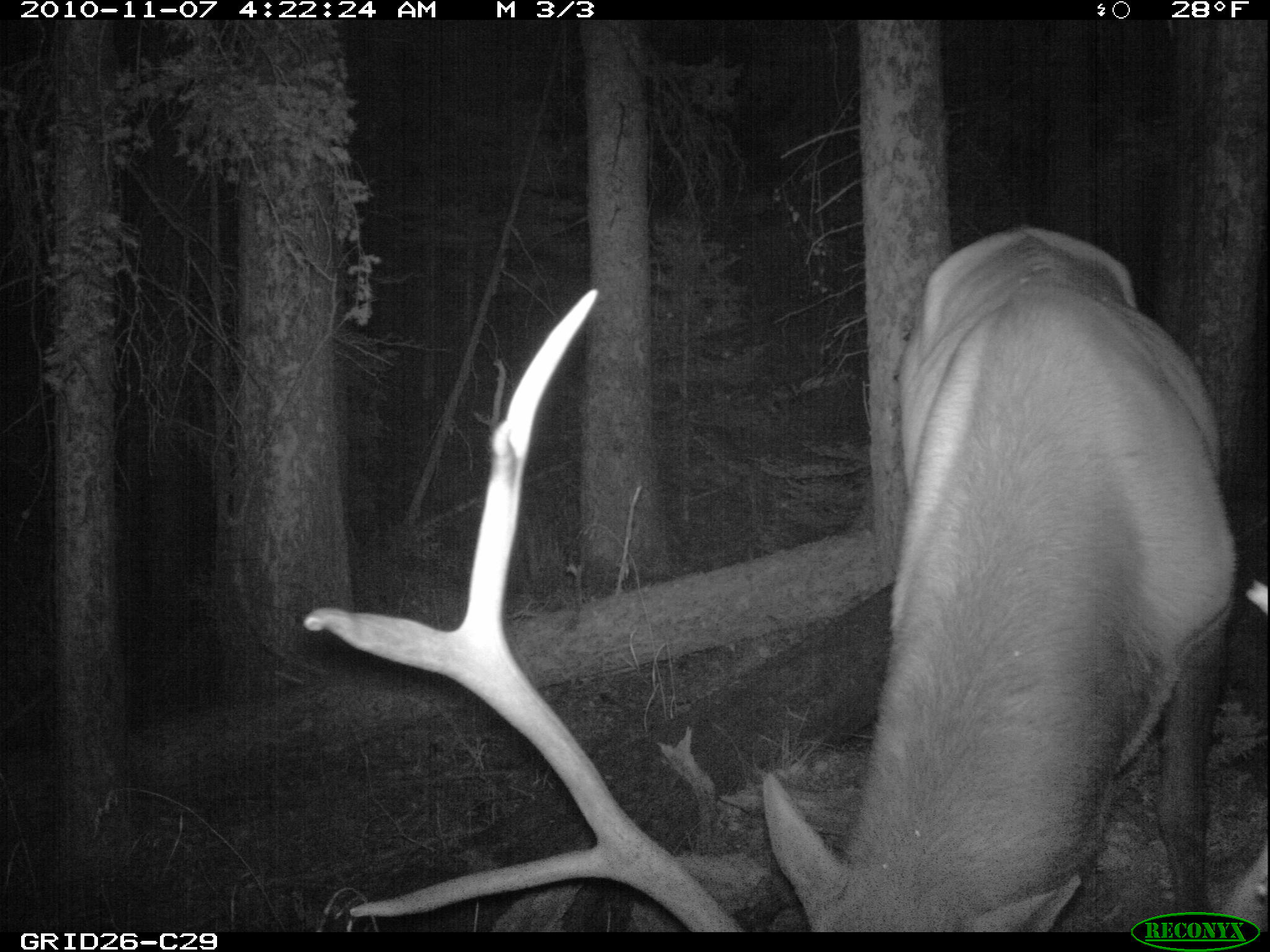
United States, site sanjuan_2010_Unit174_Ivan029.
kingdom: Animalia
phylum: Chordata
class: Mammalia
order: Artiodactyla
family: Cervidae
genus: Cervus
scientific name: Cervus elaphus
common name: red deer